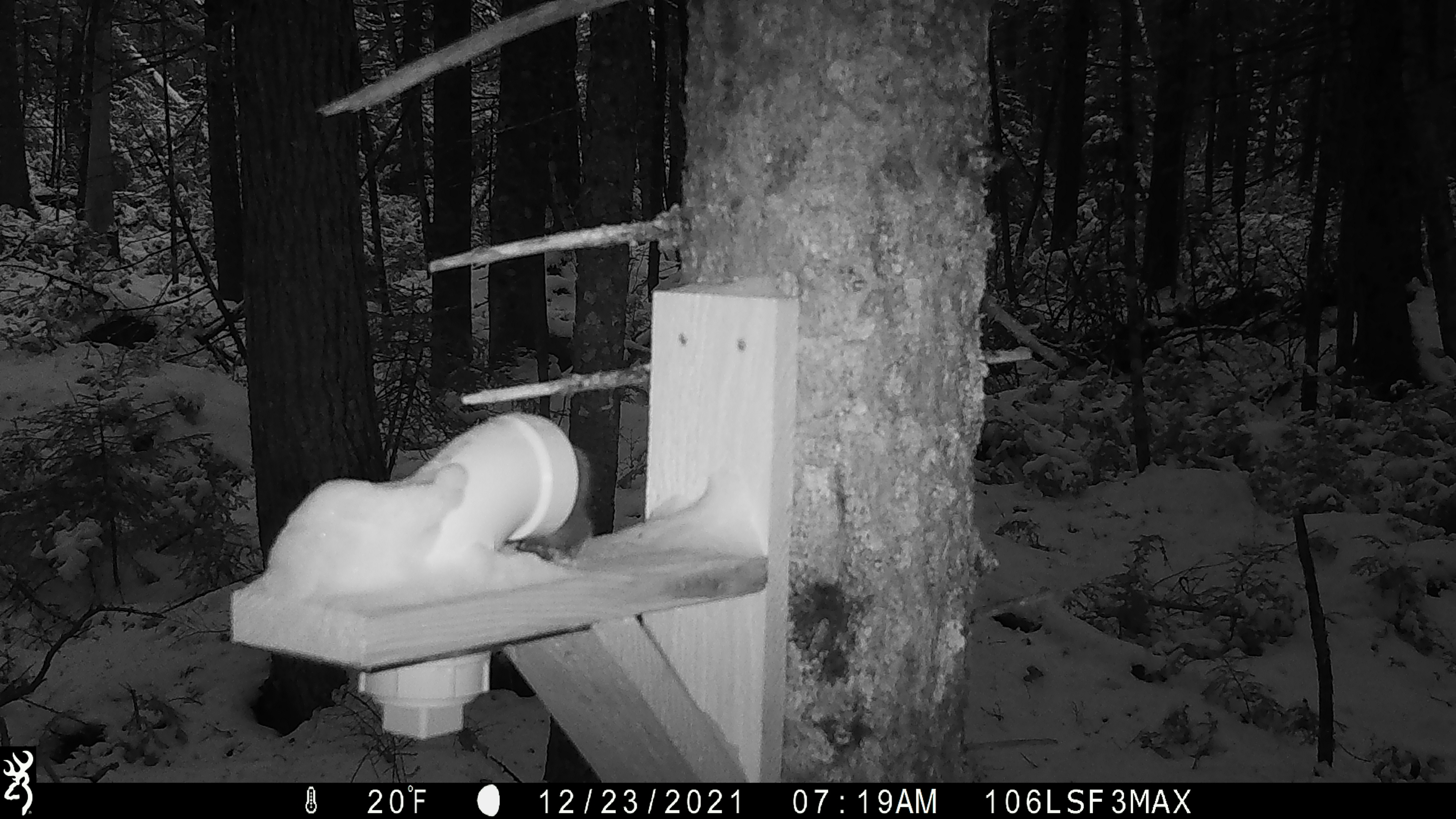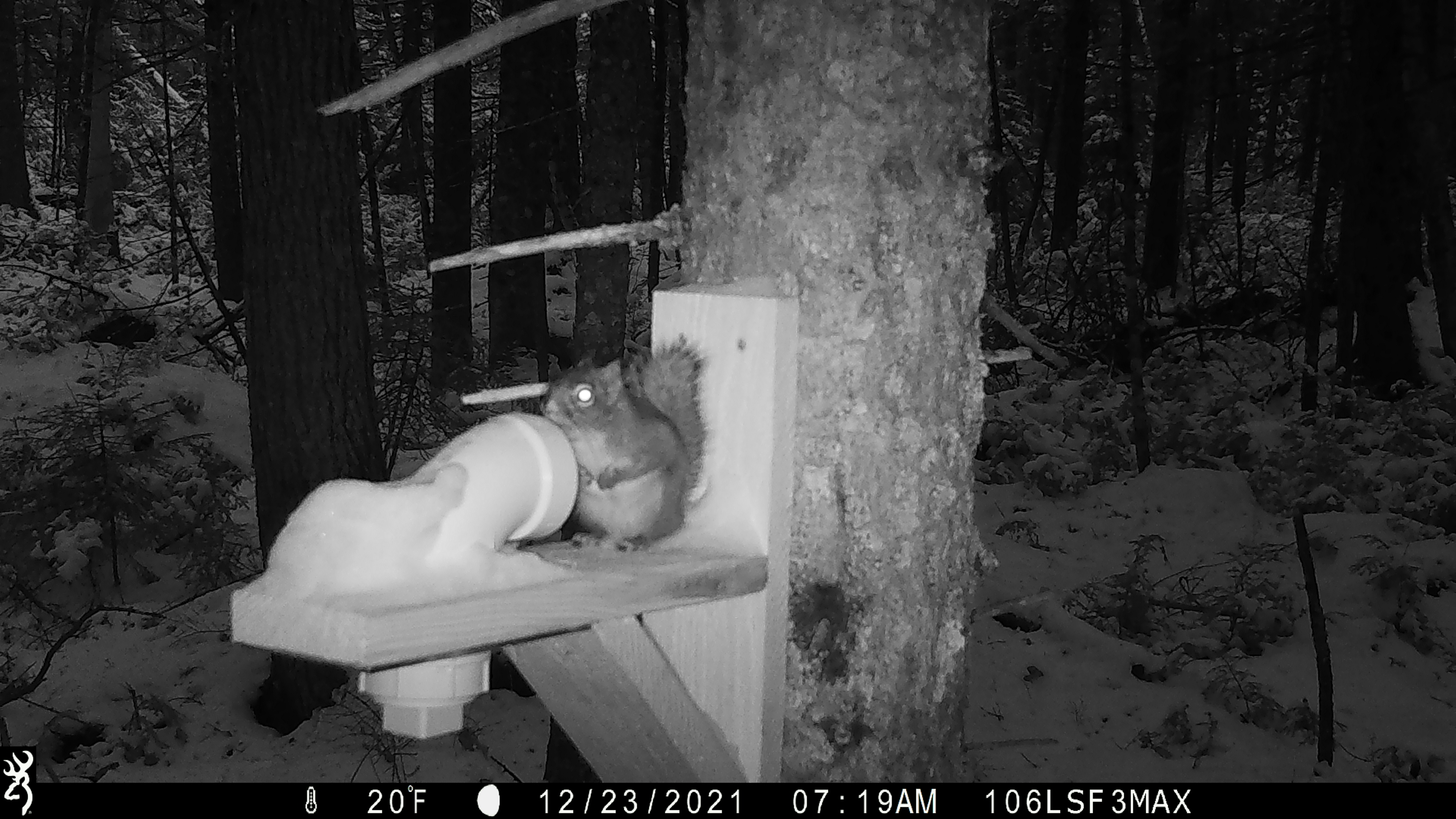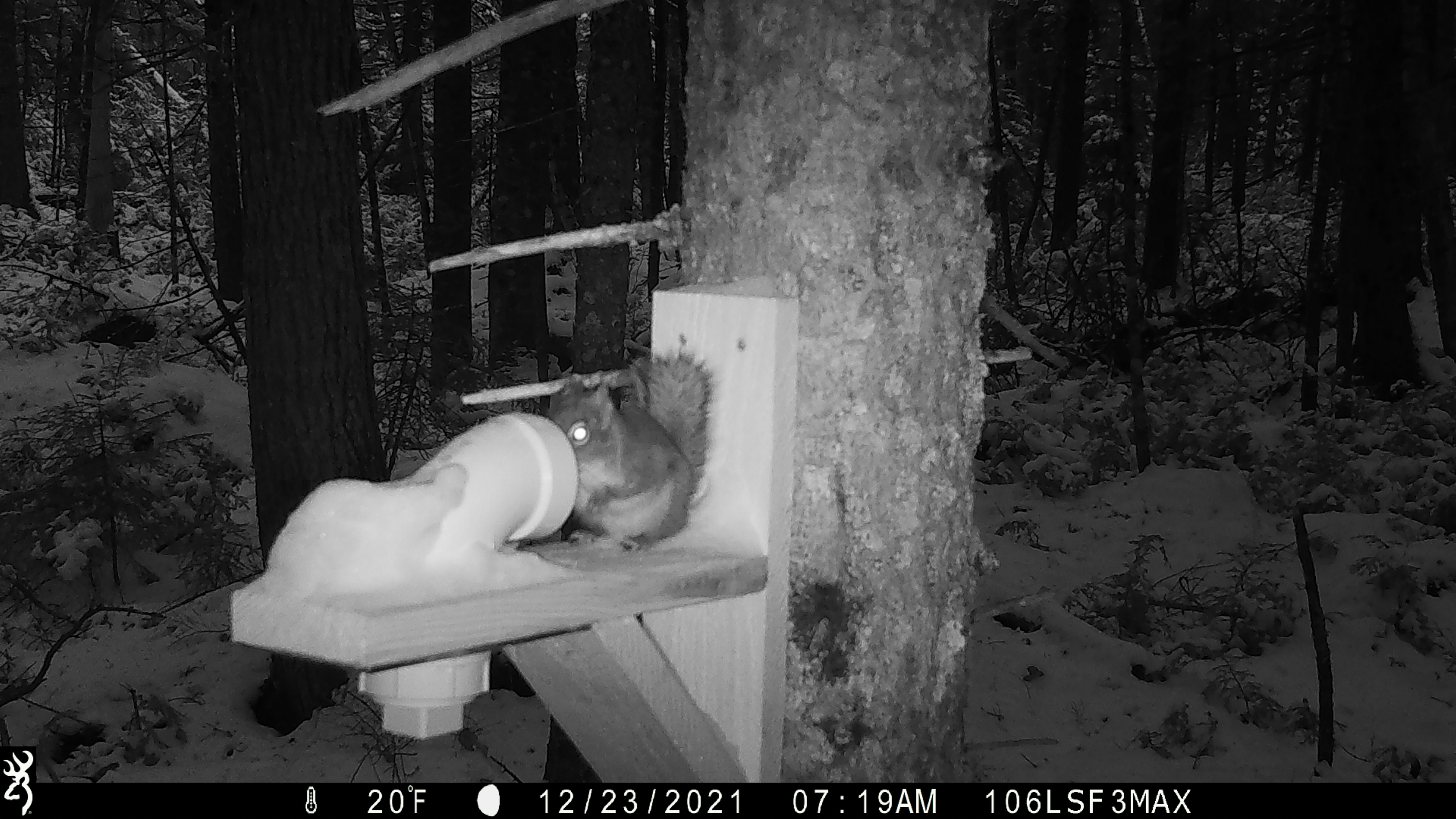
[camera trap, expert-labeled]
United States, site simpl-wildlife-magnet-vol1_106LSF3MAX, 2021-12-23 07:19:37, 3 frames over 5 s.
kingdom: Animalia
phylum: Chordata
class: Mammalia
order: Rodentia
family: Sciuridae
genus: Tamiasciurus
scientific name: Tamiasciurus hudsonicus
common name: red squirrel